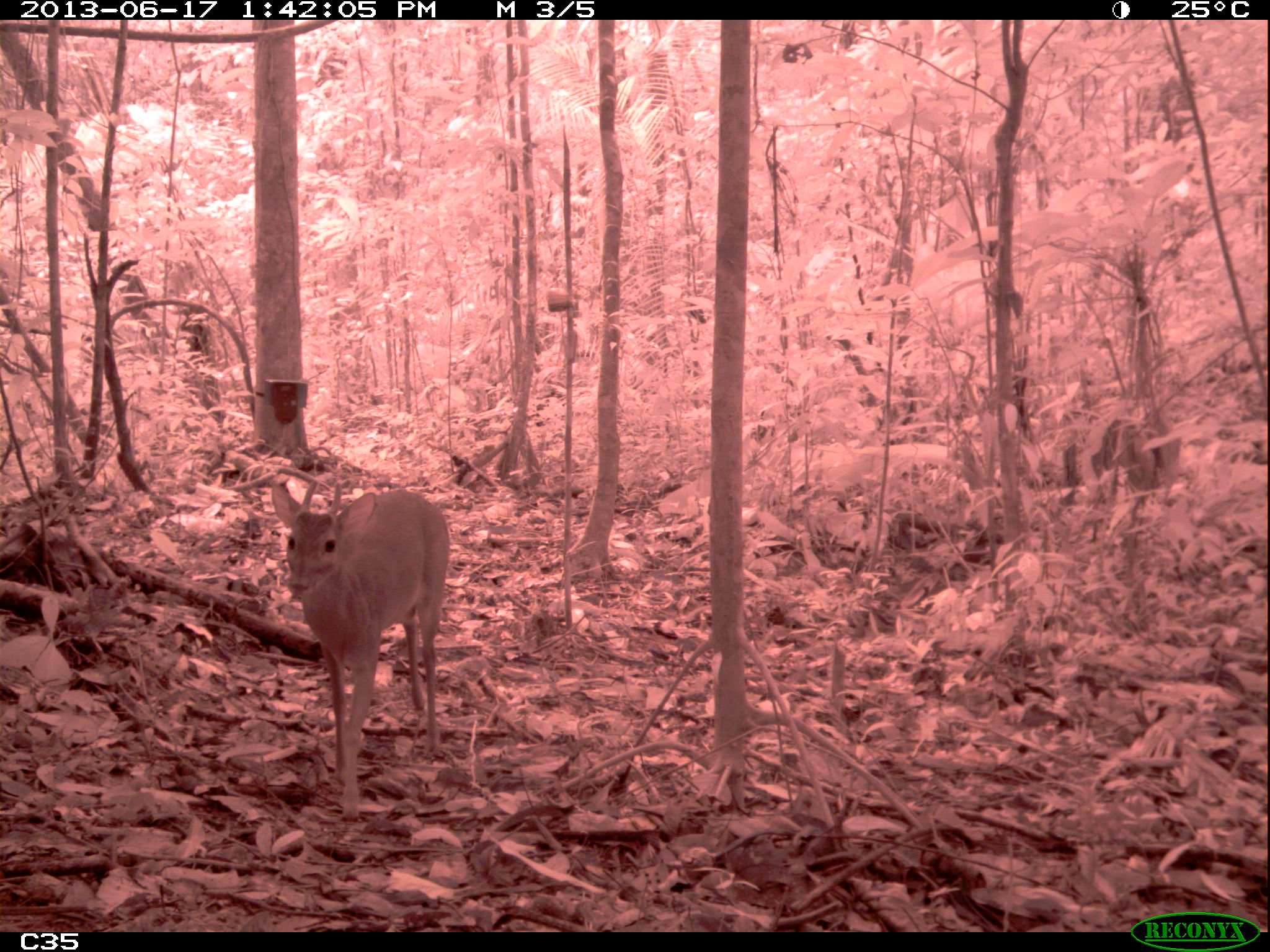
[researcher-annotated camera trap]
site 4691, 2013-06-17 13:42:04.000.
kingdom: Animalia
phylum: Chordata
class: Mammalia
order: Artiodactyla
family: Cervidae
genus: Mazama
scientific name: Mazama gouazoubira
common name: gray brocket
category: mazama gouazaoubira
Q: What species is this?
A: Mazama gouazaoubira (gray brocket) (Mazama gouazoubira).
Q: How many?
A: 1.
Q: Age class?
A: Adult.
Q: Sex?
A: Male.